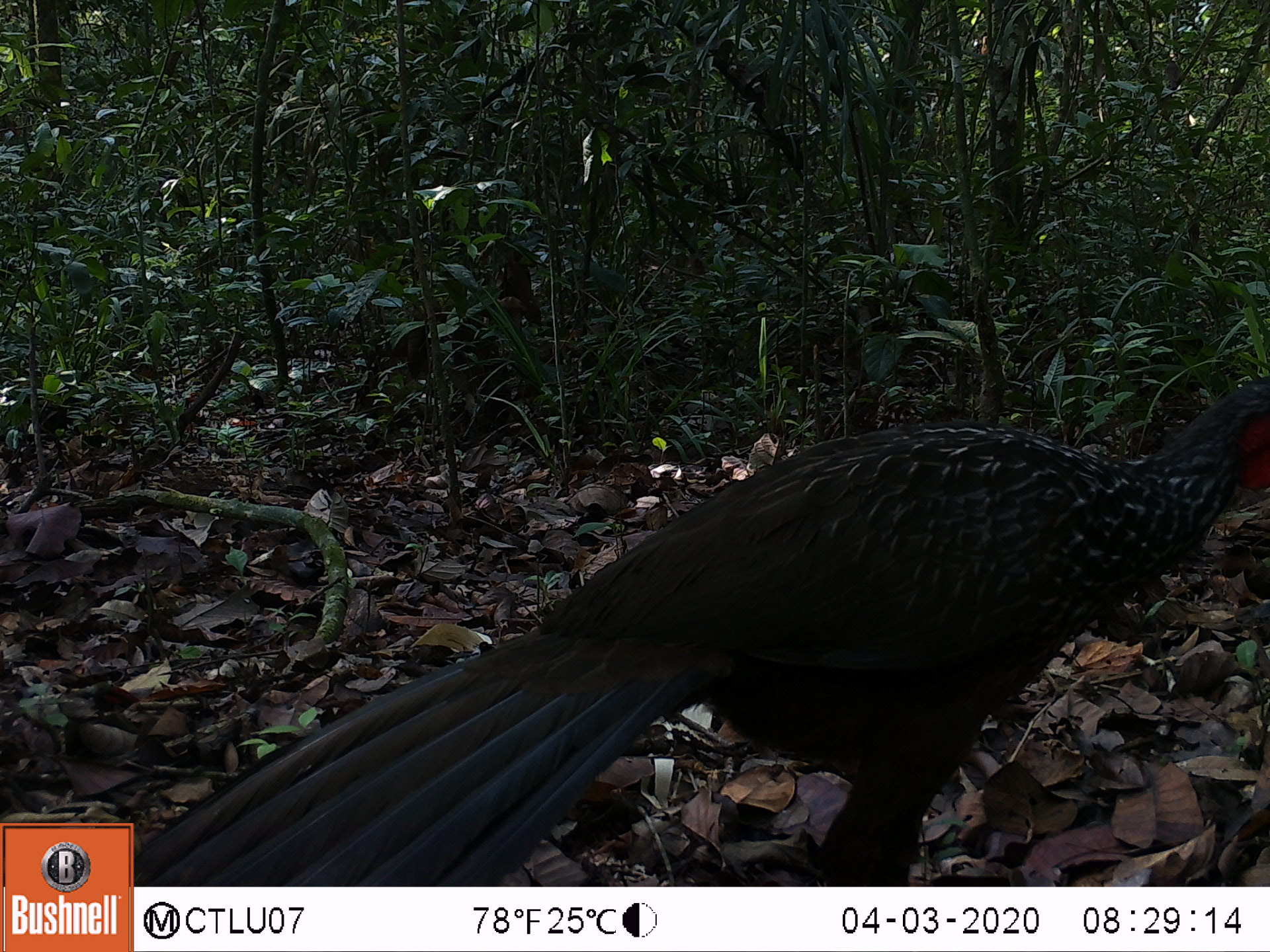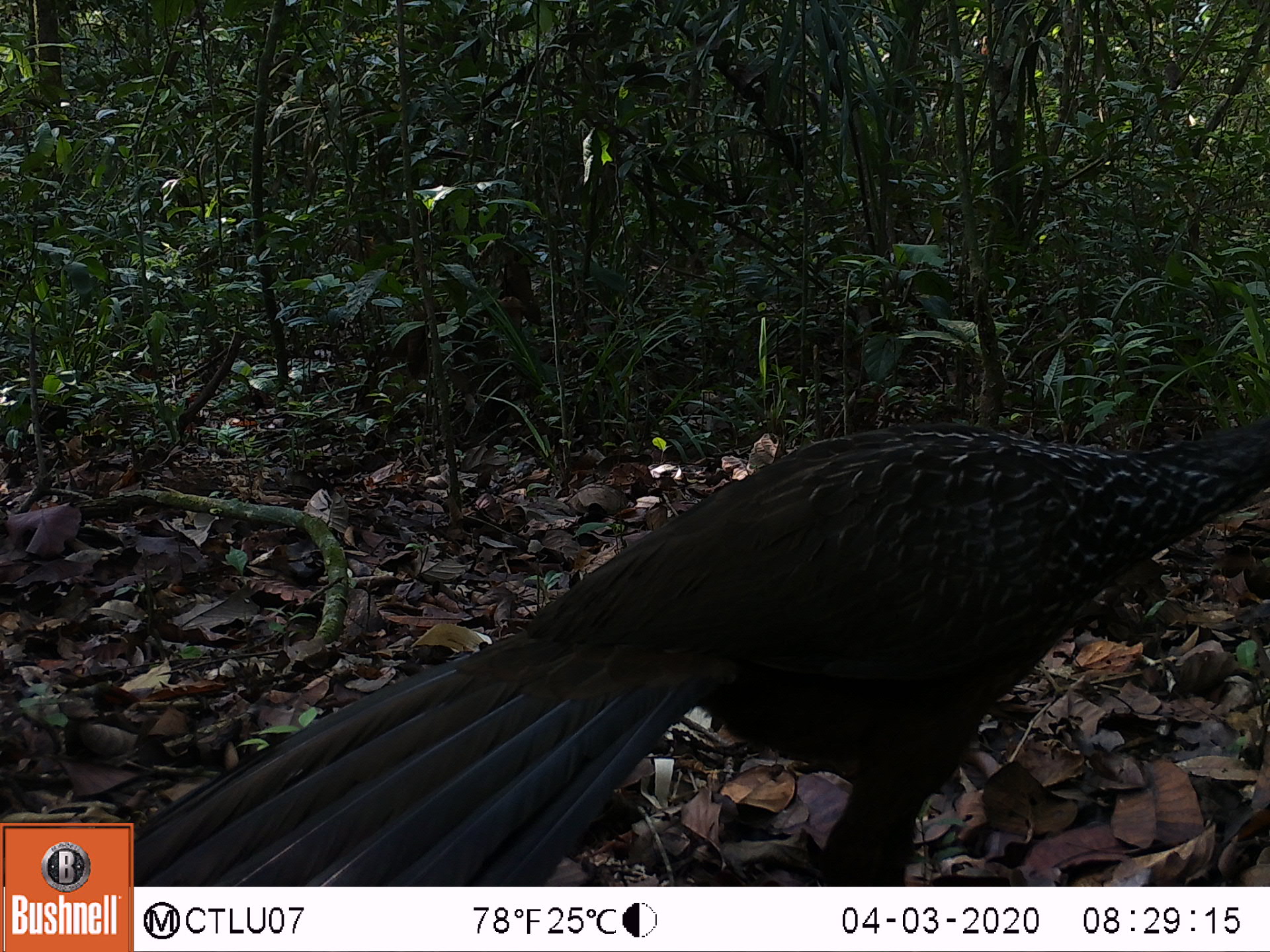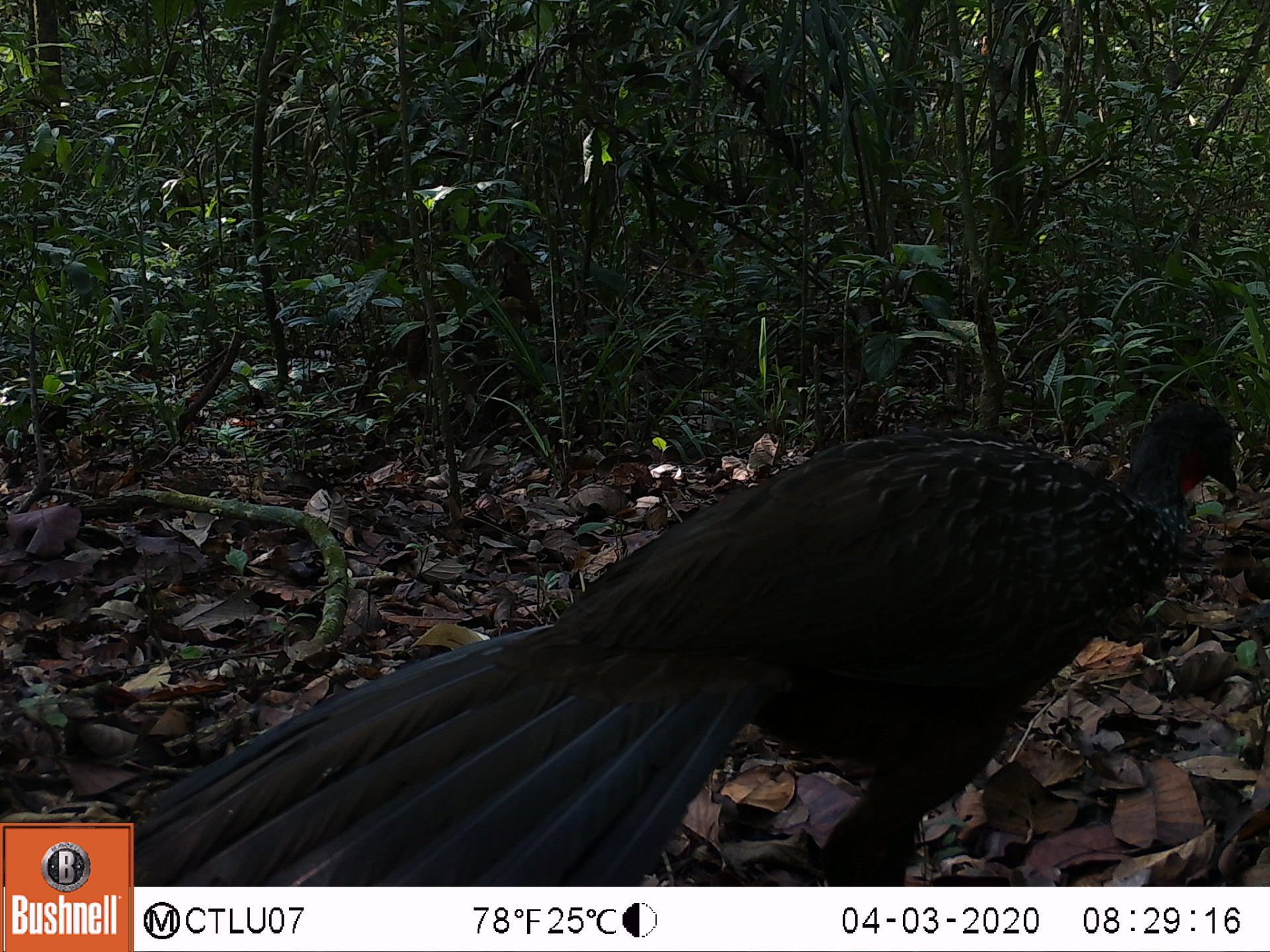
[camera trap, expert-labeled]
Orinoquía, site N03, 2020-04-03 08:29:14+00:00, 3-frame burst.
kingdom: Animalia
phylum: Chordata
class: Aves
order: Galliformes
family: Cracidae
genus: Penelope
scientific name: Penelope jacquacu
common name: spix's guan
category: spixs guan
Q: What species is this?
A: Spixs guan (spix's guan) (Penelope jacquacu).